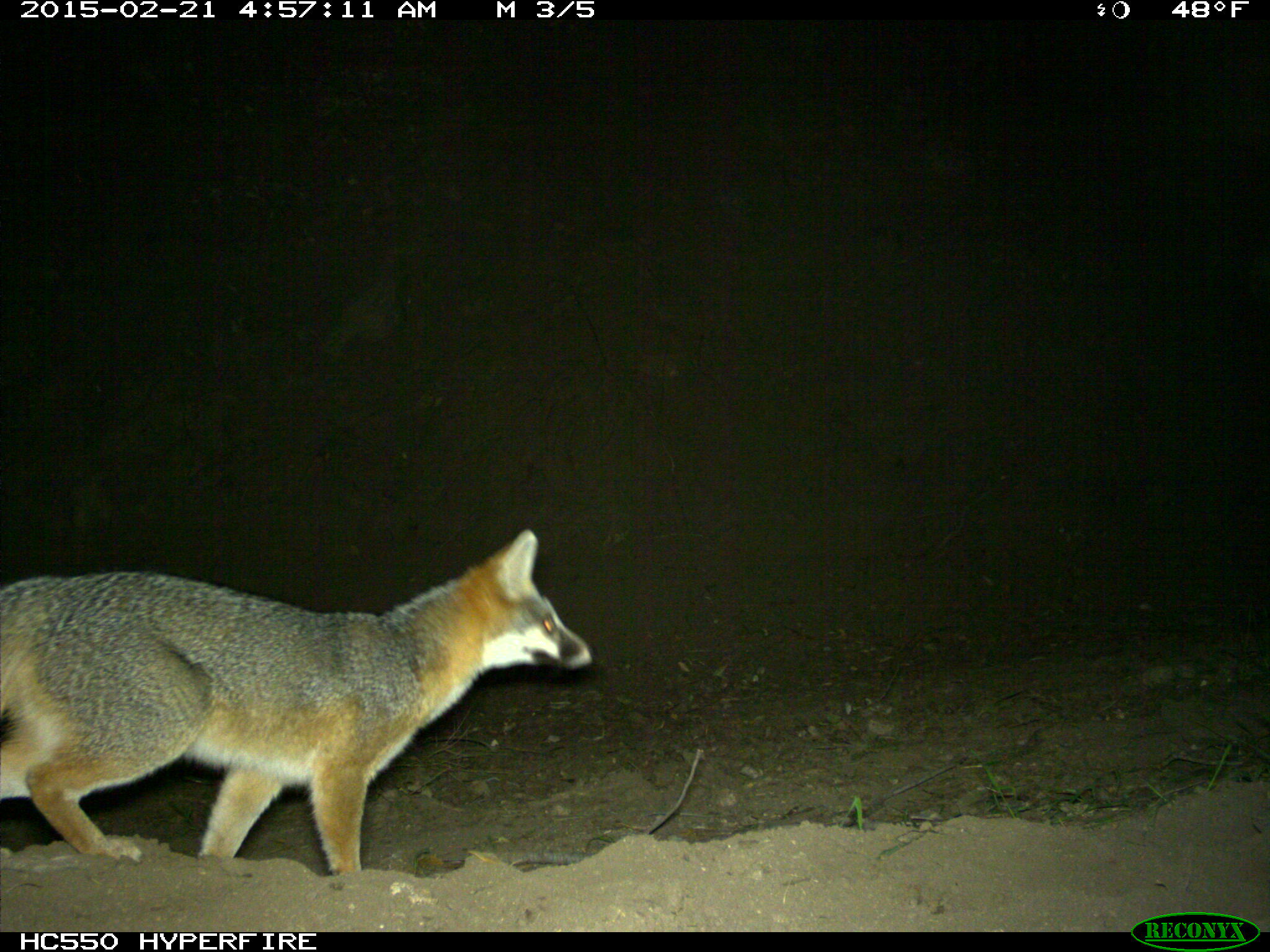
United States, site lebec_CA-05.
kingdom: Animalia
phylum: Chordata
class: Mammalia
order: Carnivora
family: Canidae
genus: Urocyon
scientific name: Urocyon cinereoargenteus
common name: gray fox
Urocyon cinereoargenteus (gray fox).